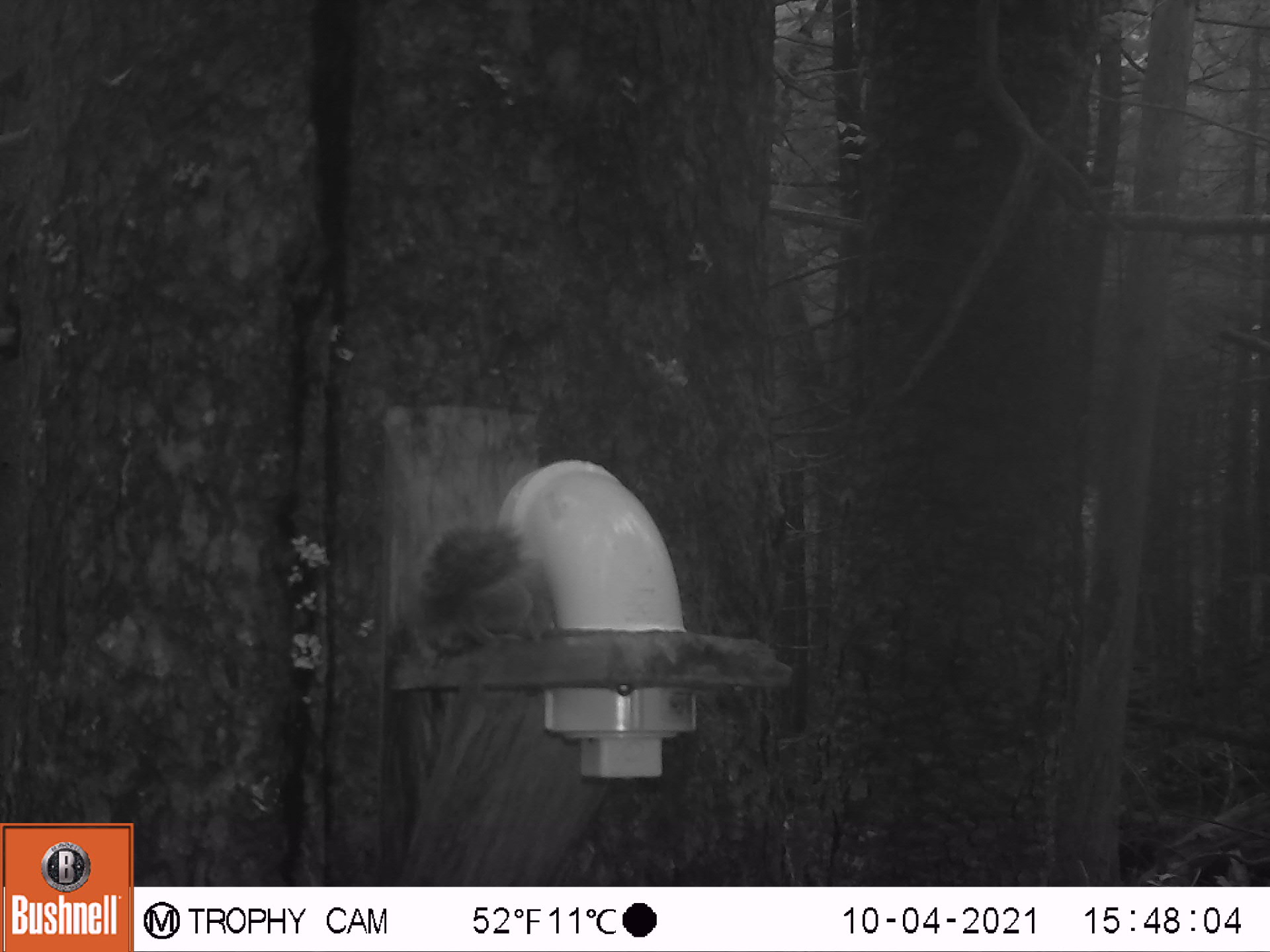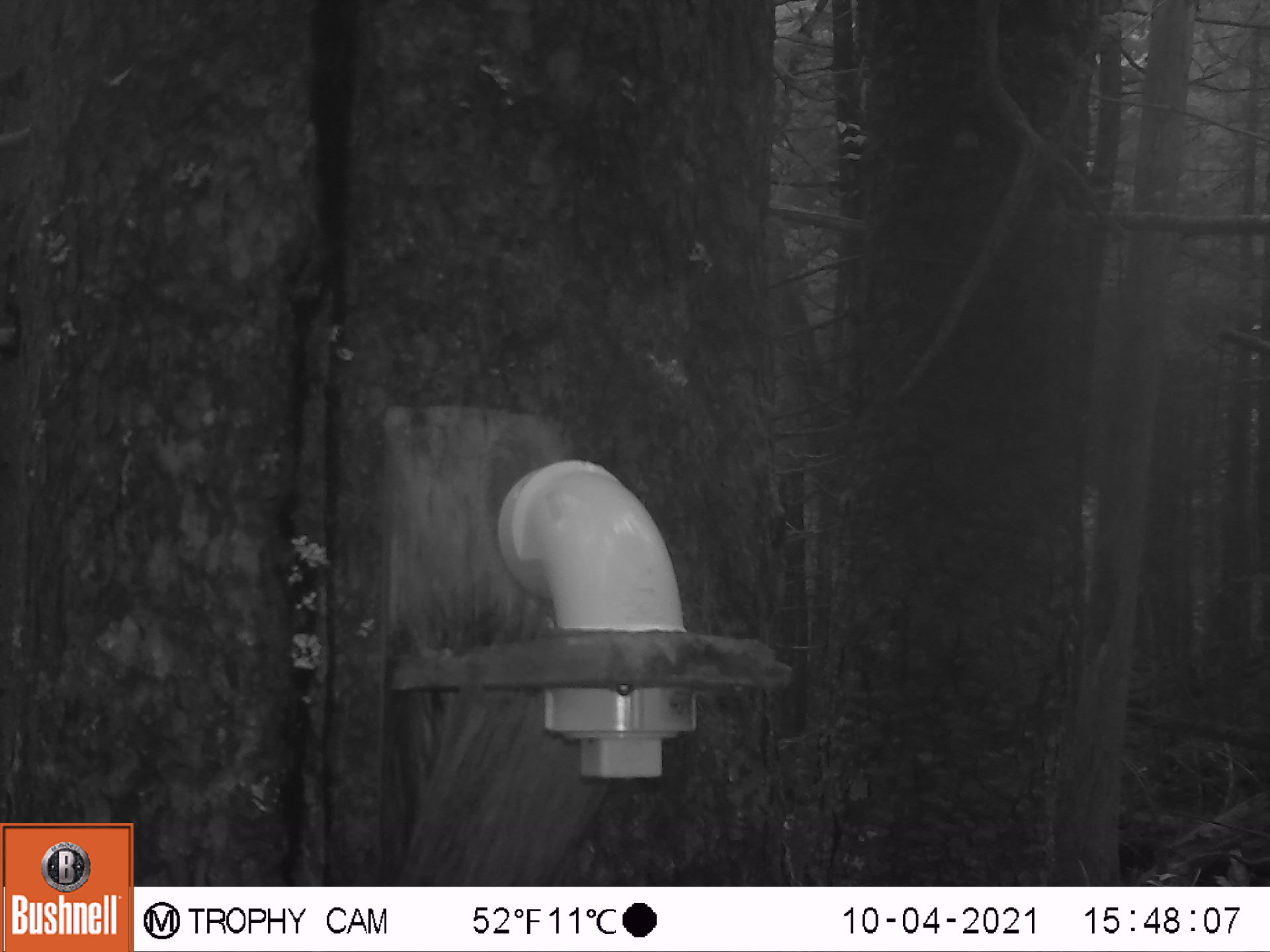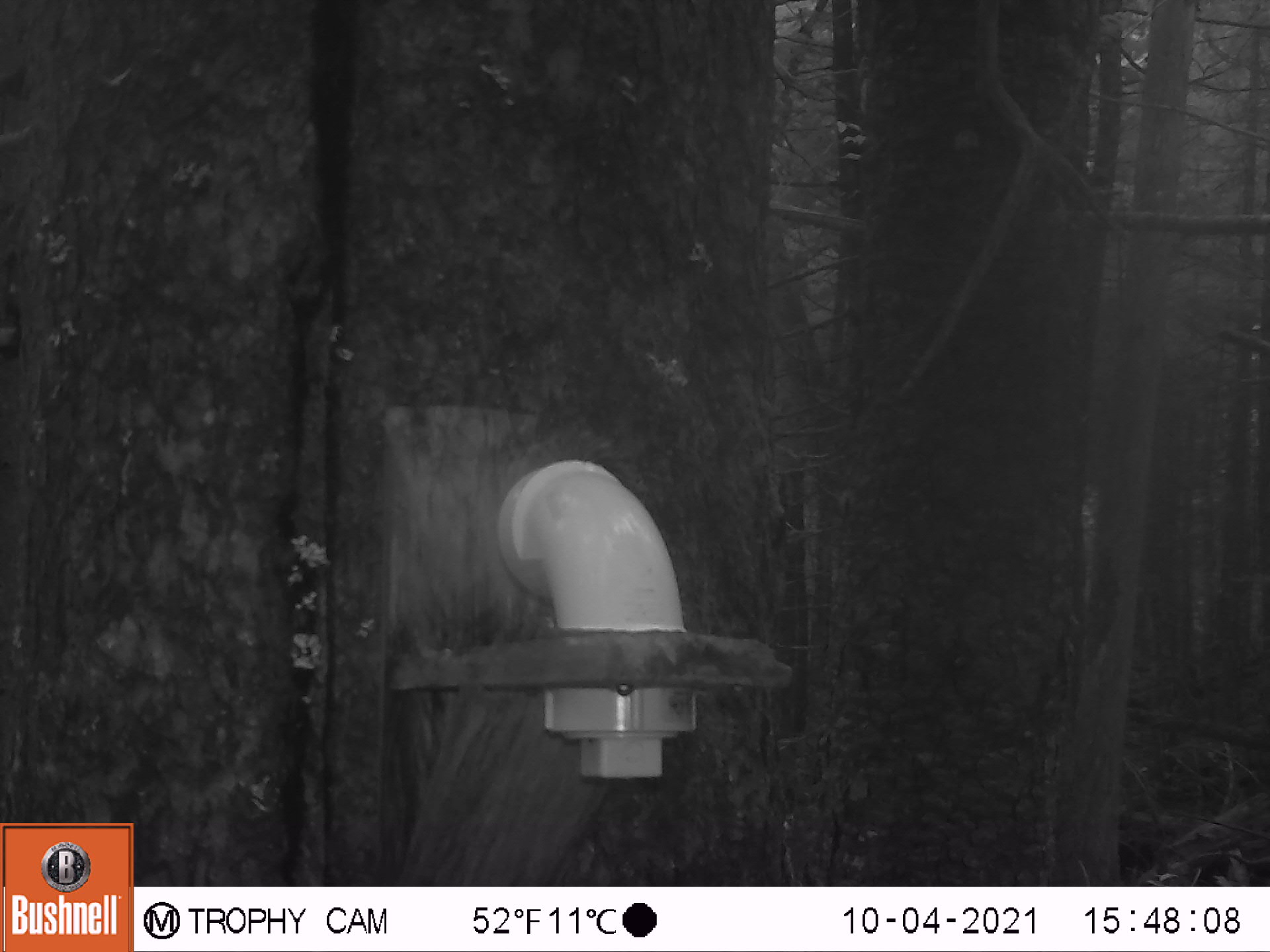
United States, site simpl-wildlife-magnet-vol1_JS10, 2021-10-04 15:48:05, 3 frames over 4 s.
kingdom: Animalia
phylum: Chordata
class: Mammalia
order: Rodentia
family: Sciuridae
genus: Tamiasciurus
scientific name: Tamiasciurus hudsonicus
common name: red squirrel